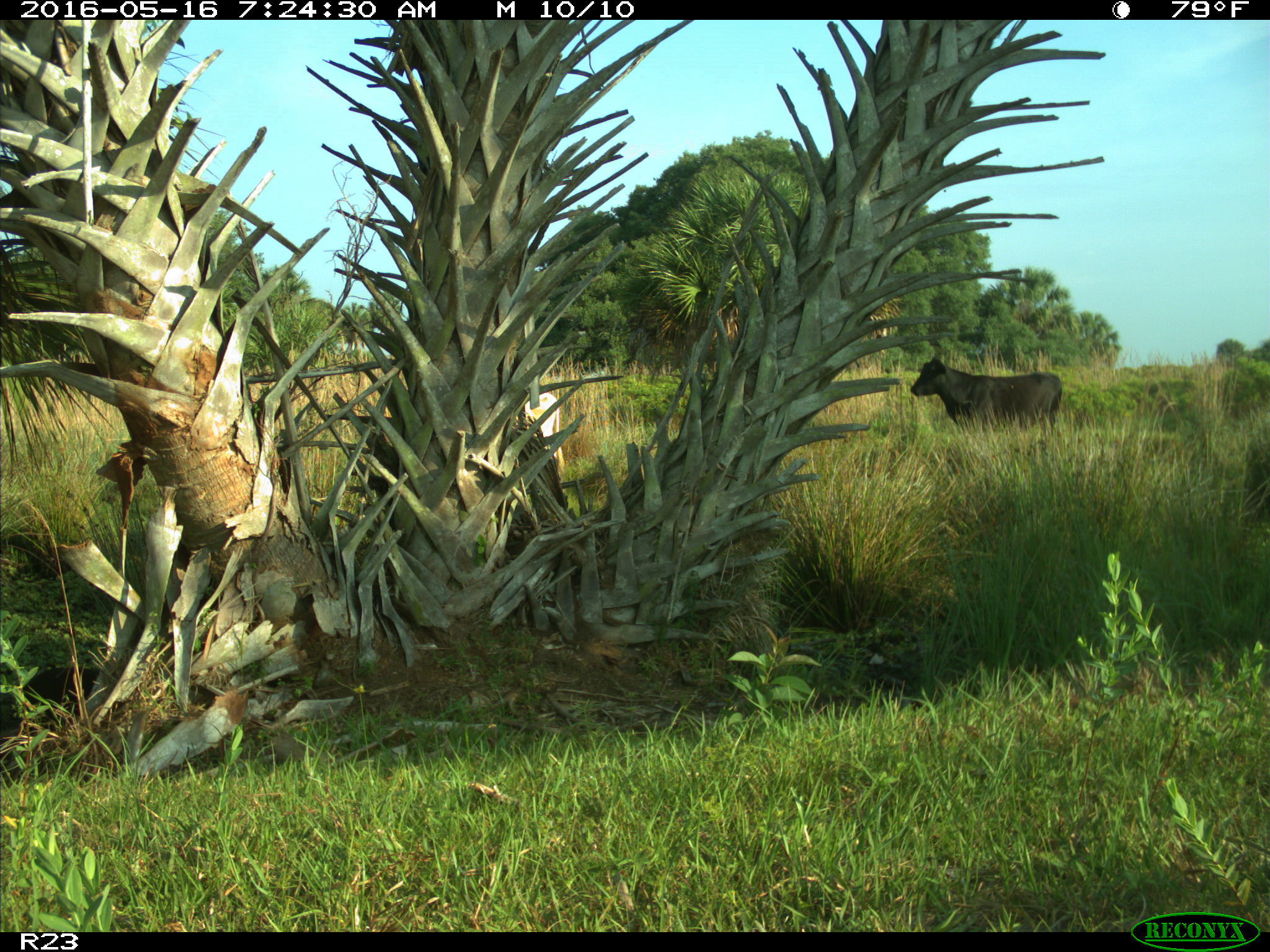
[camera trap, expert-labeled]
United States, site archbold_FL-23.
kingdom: Animalia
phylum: Chordata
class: Mammalia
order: Artiodactyla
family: Bovidae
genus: Bos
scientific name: Bos taurus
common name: domestic cow